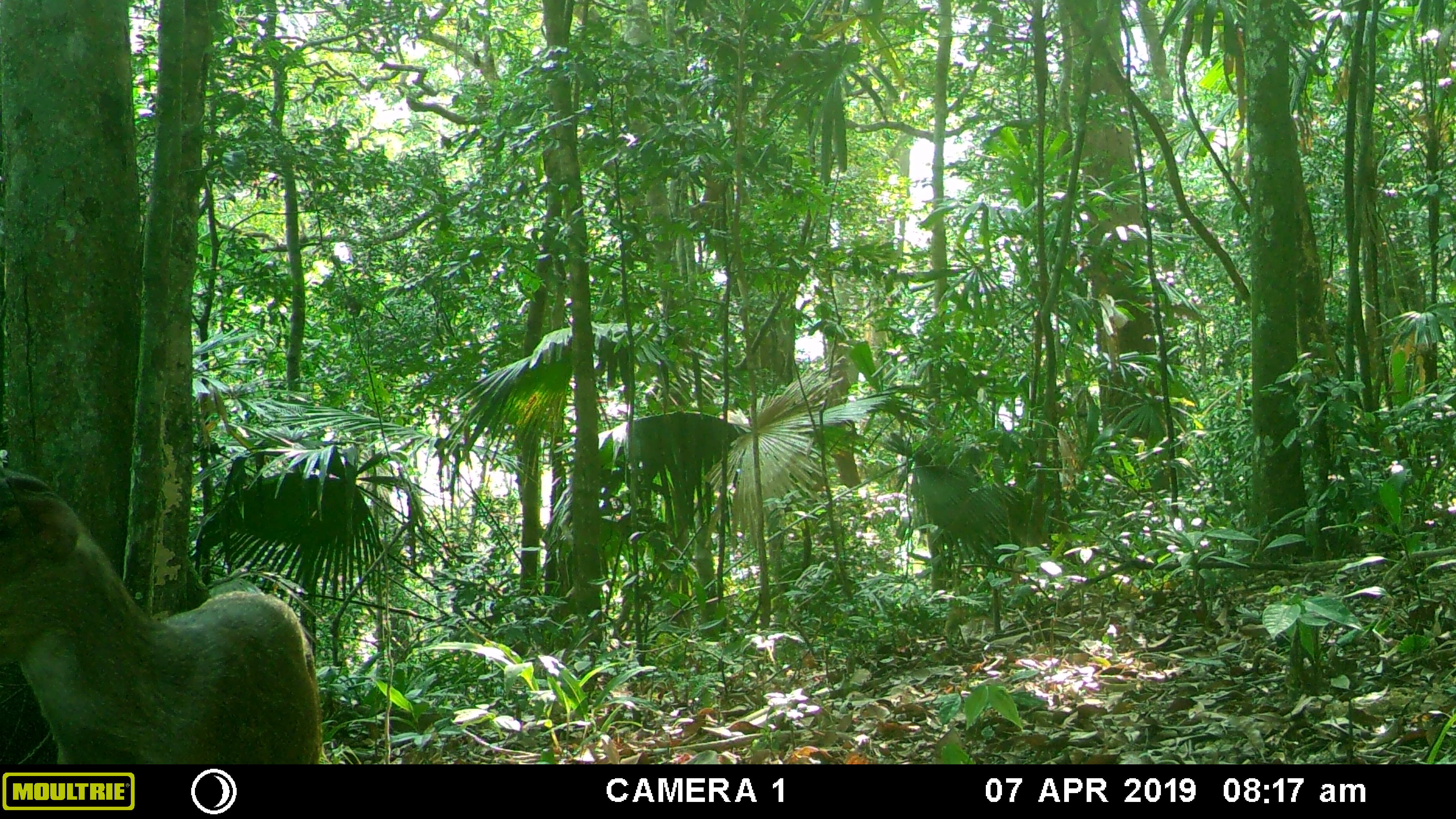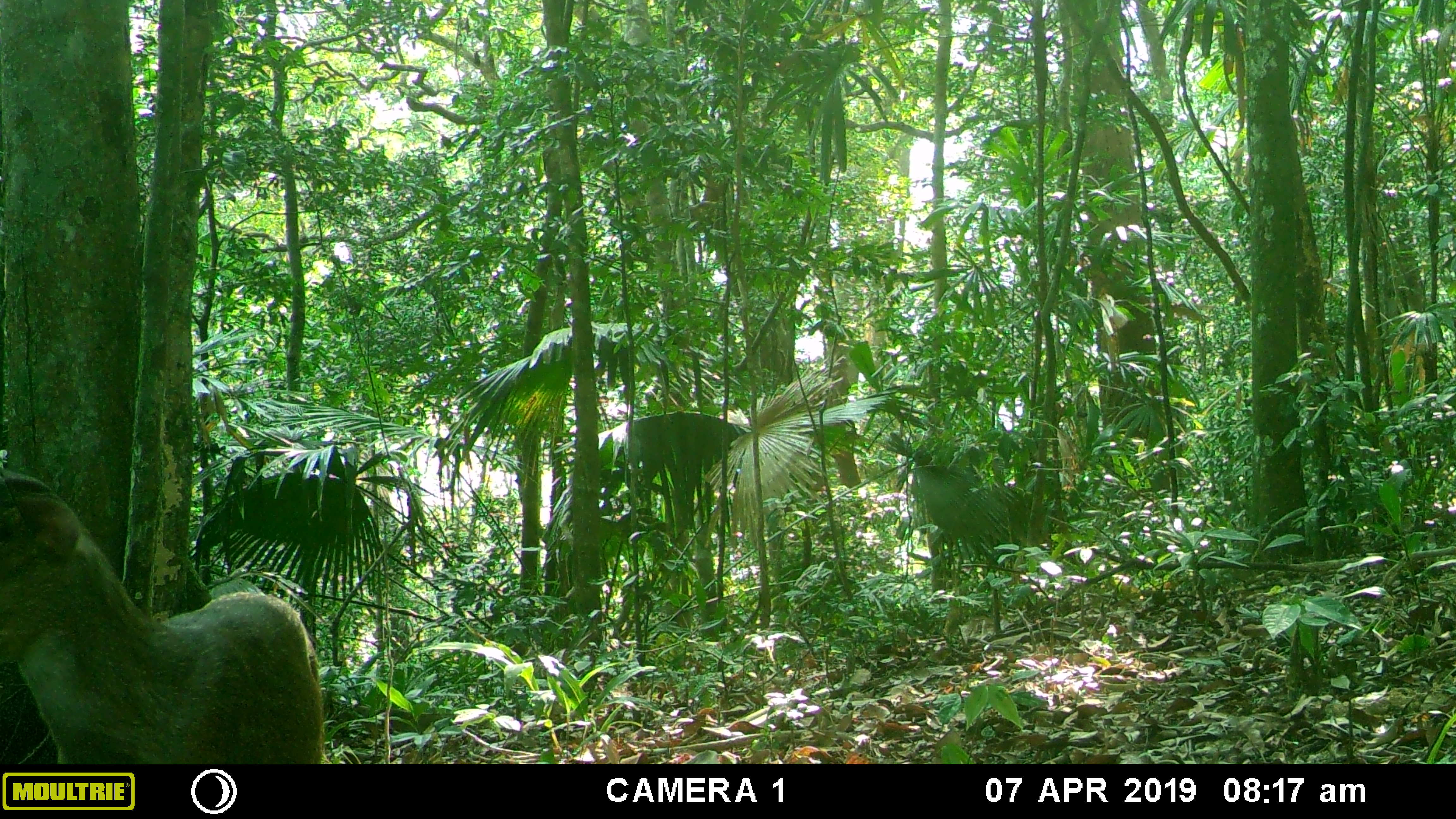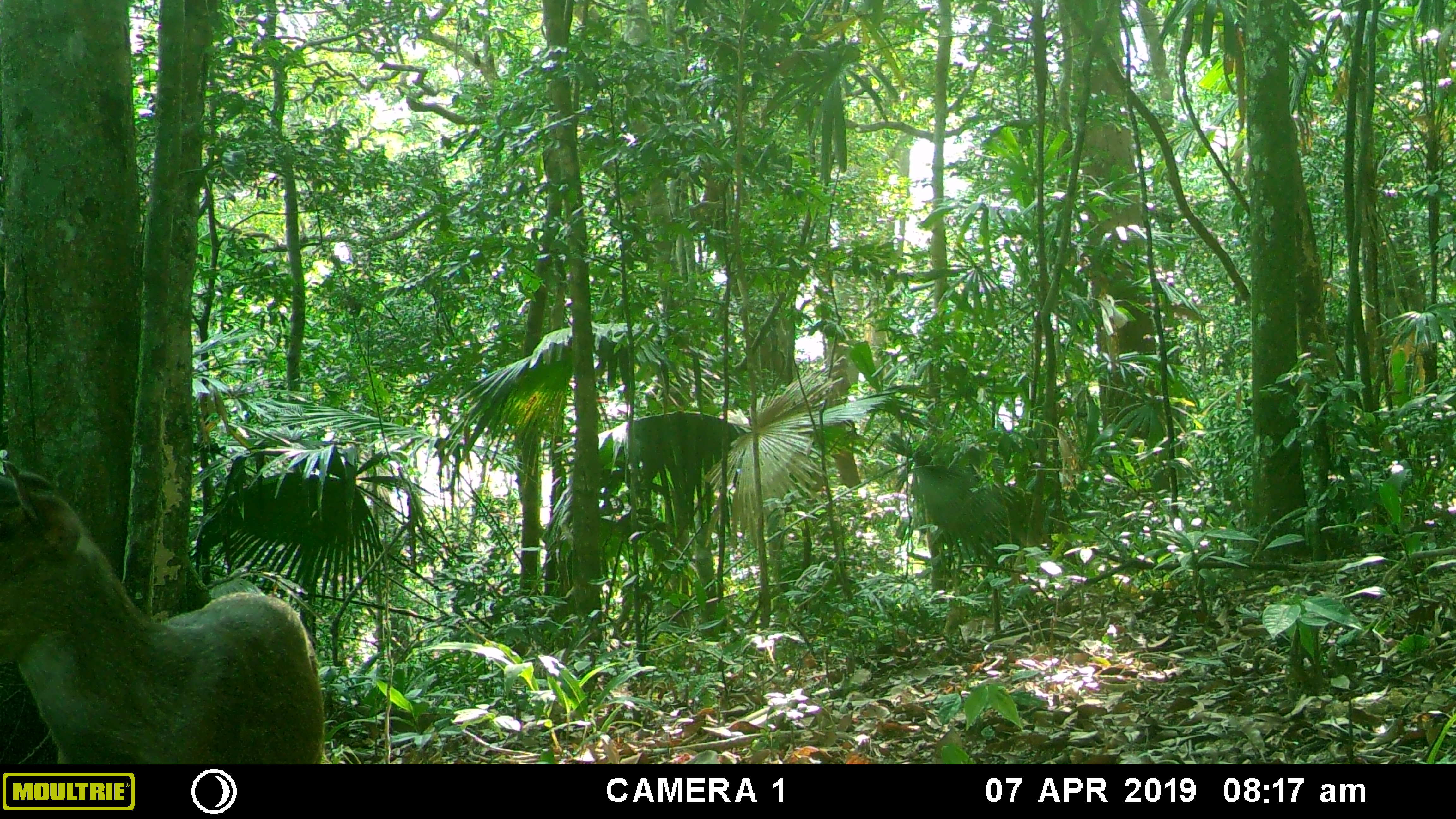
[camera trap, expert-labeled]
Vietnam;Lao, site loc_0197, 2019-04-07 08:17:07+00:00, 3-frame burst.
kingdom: Animalia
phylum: Chordata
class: Mammalia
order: Artiodactyla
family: Cervidae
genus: Muntiacus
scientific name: Muntiacus vuquangensis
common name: large-antlered muntjac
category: large antlered muntjac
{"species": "large antlered muntjac (large-antlered muntjac) (Muntiacus vuquangensis)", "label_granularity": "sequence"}